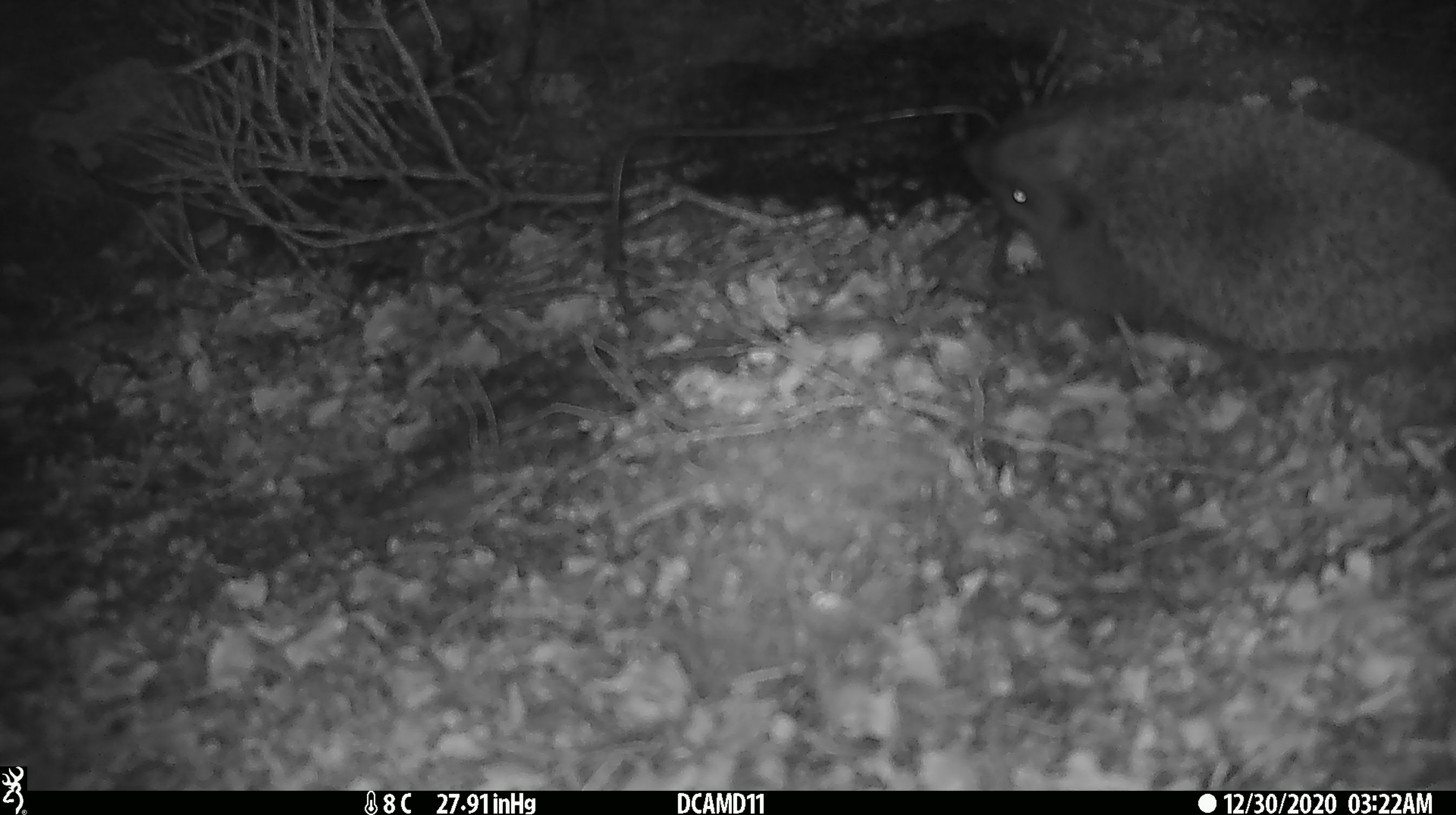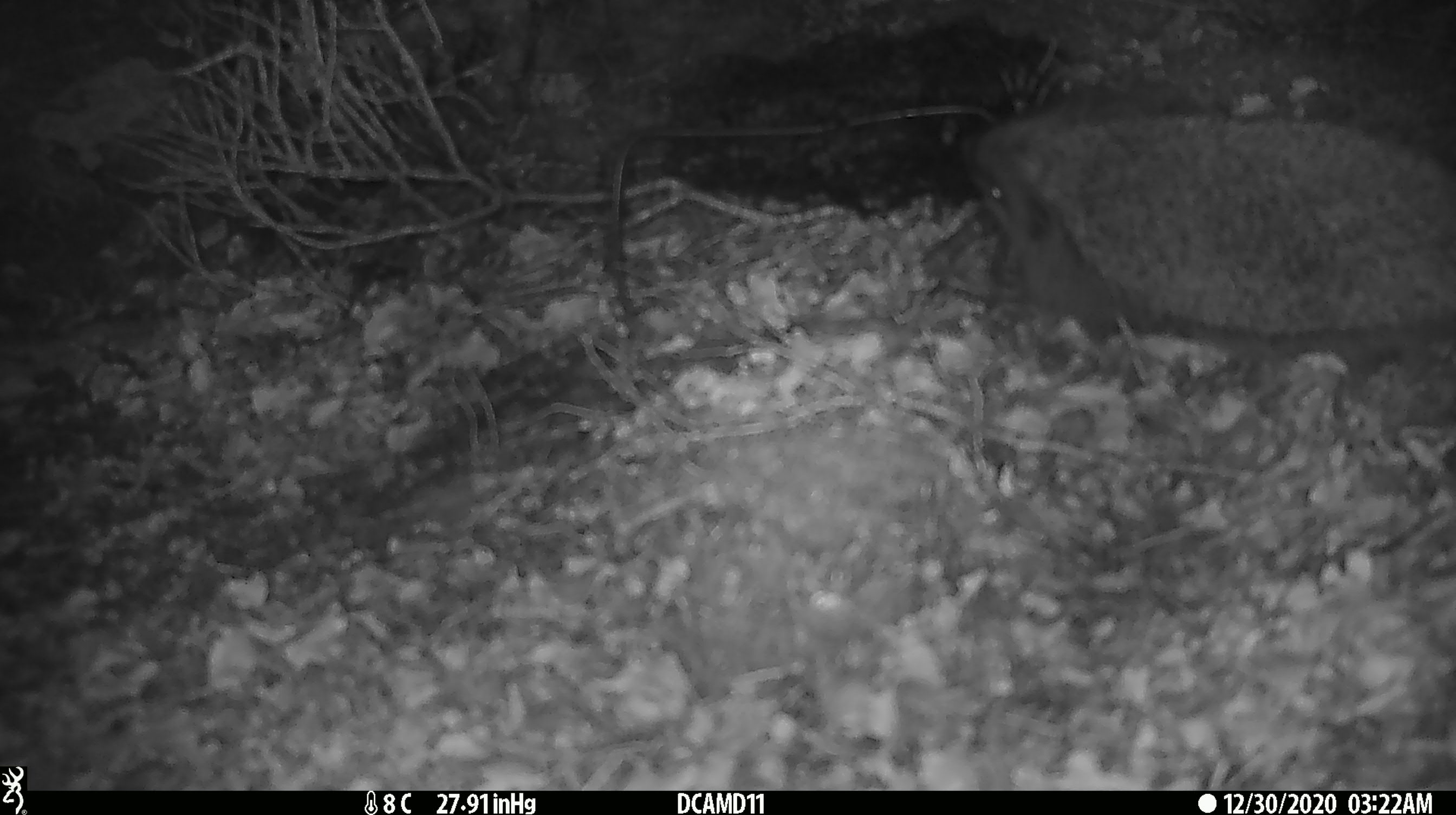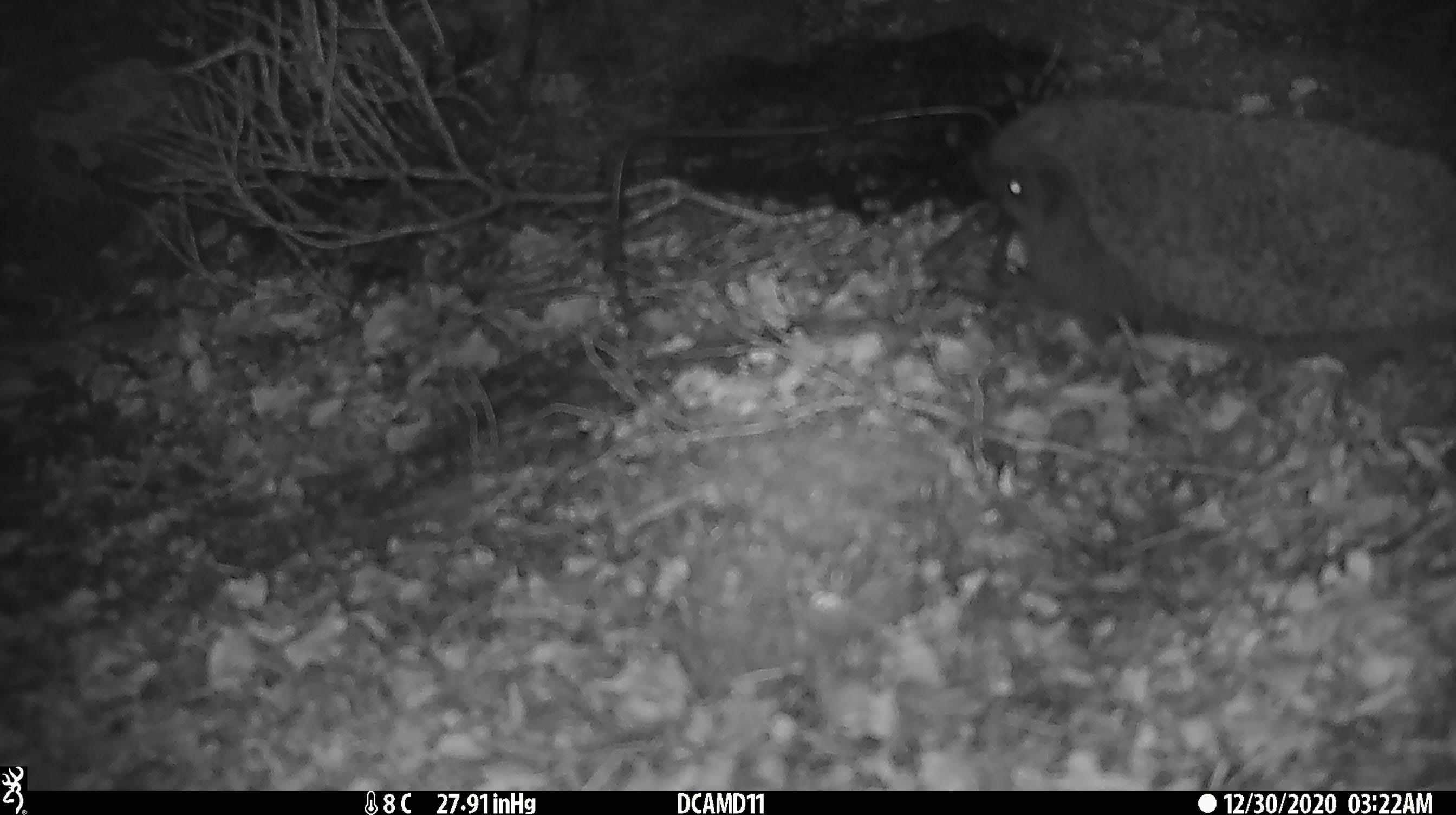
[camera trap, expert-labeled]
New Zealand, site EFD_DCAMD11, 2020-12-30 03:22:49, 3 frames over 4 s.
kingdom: Animalia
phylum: Chordata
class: Mammalia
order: Eulipotyphla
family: Erinaceidae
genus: Erinaceus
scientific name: Erinaceus europaeus europaeus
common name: european hedgehog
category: hedgehog